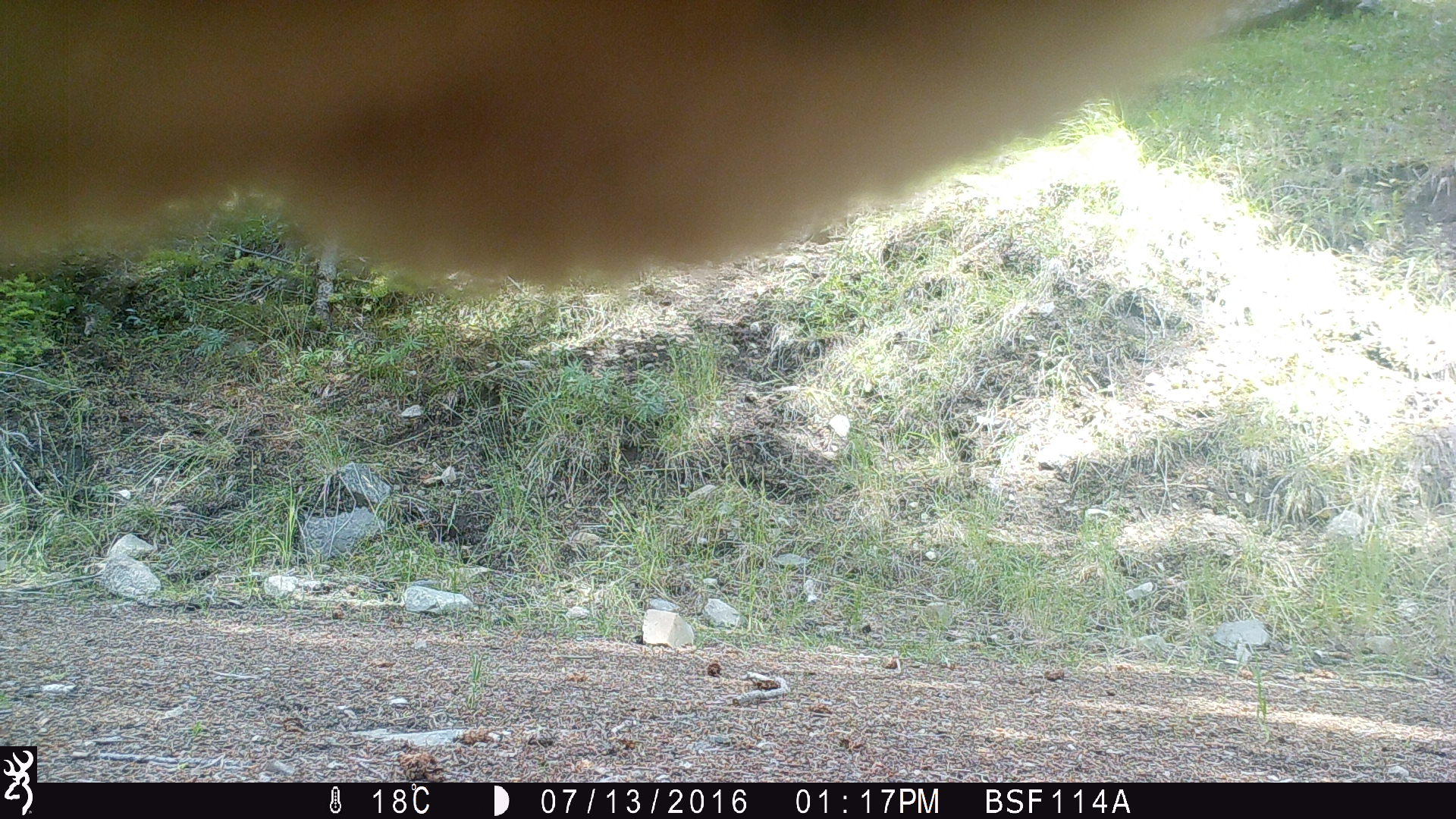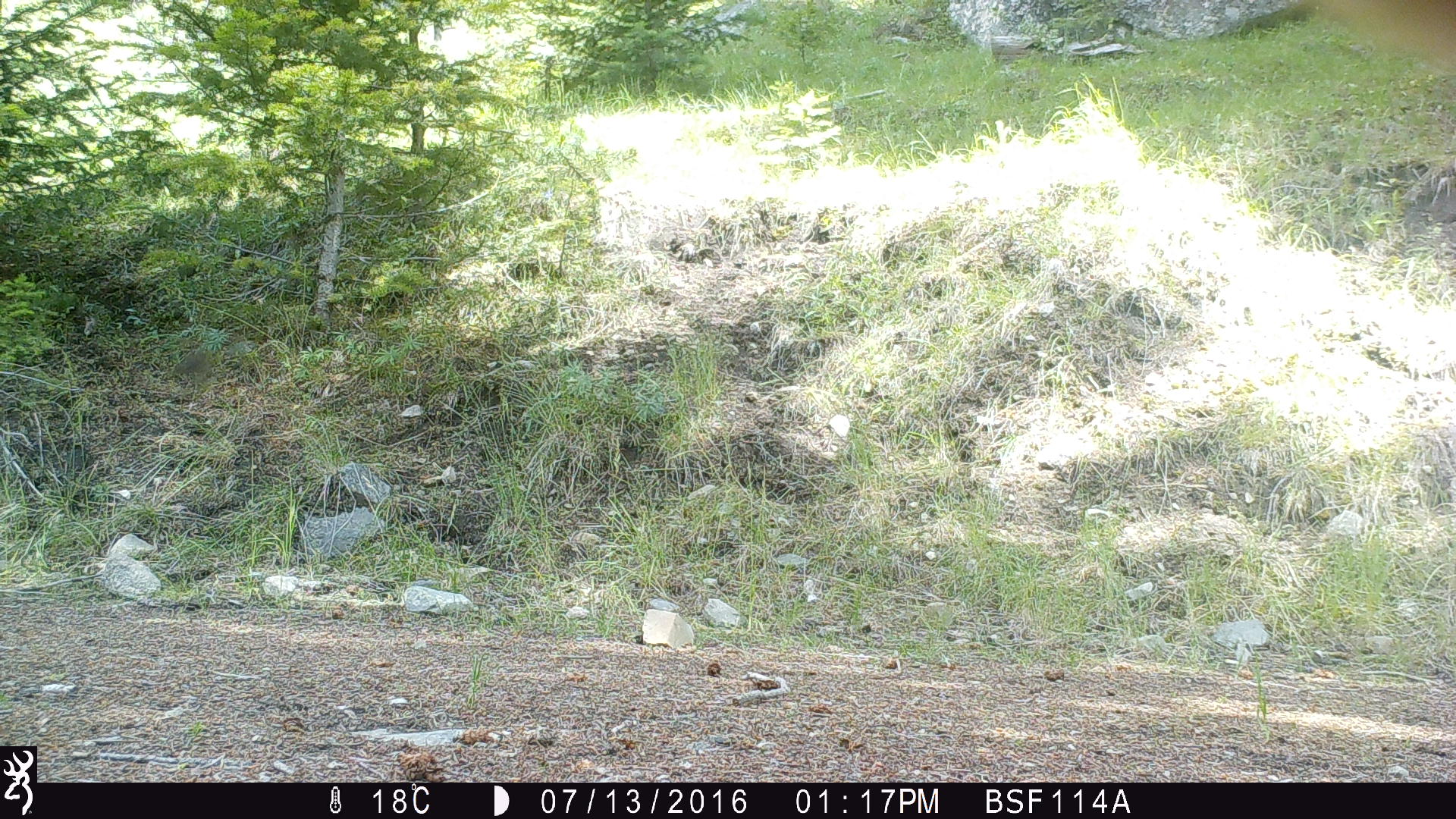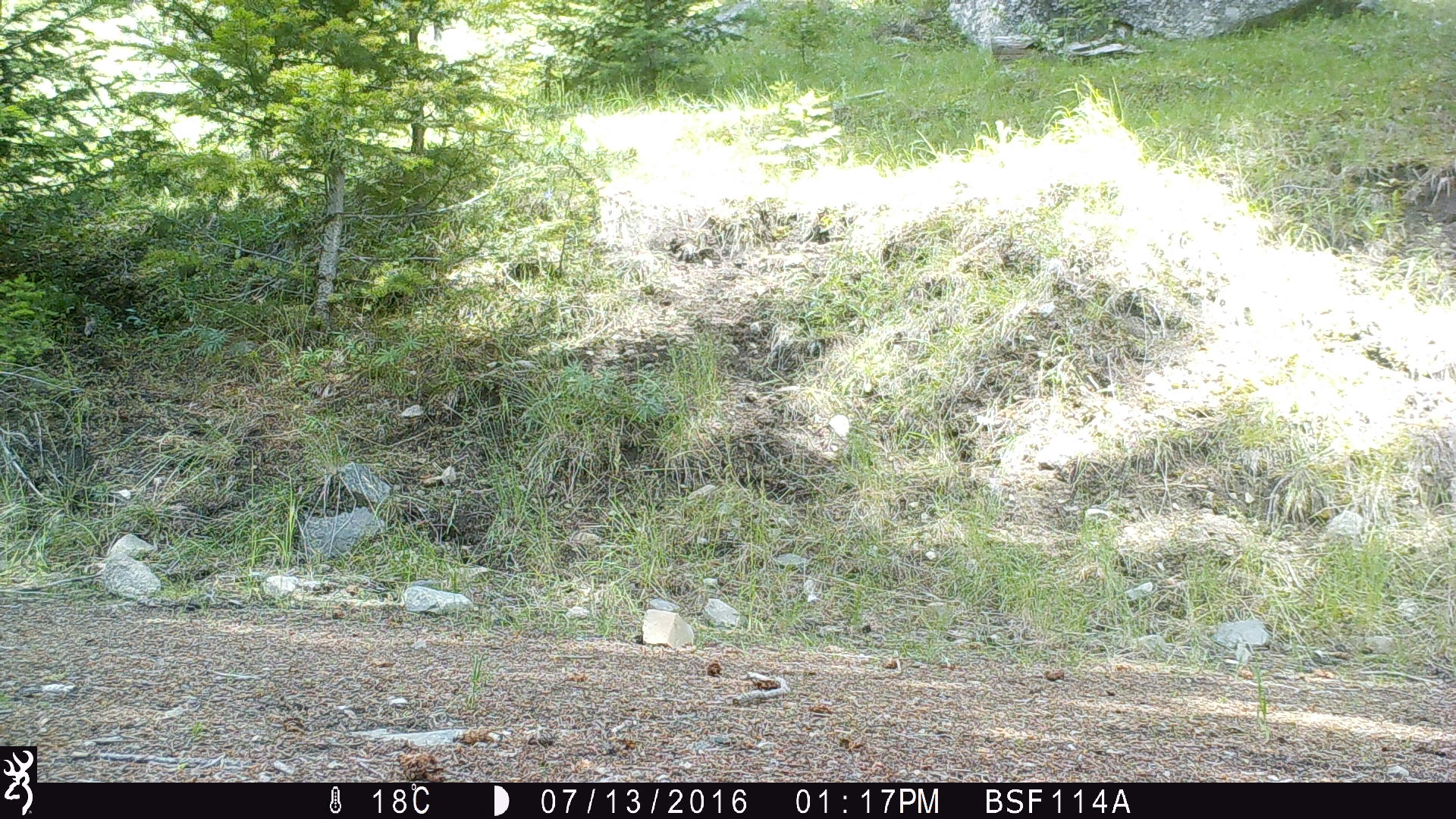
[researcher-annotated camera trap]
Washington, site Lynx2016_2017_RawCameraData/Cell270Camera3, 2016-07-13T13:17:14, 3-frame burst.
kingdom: Animalia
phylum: Chordata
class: Mammalia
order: Artiodactyla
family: Bovidae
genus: Bos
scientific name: Bos taurus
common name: domestic cattle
Domestic cattle (Bos taurus). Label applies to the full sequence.